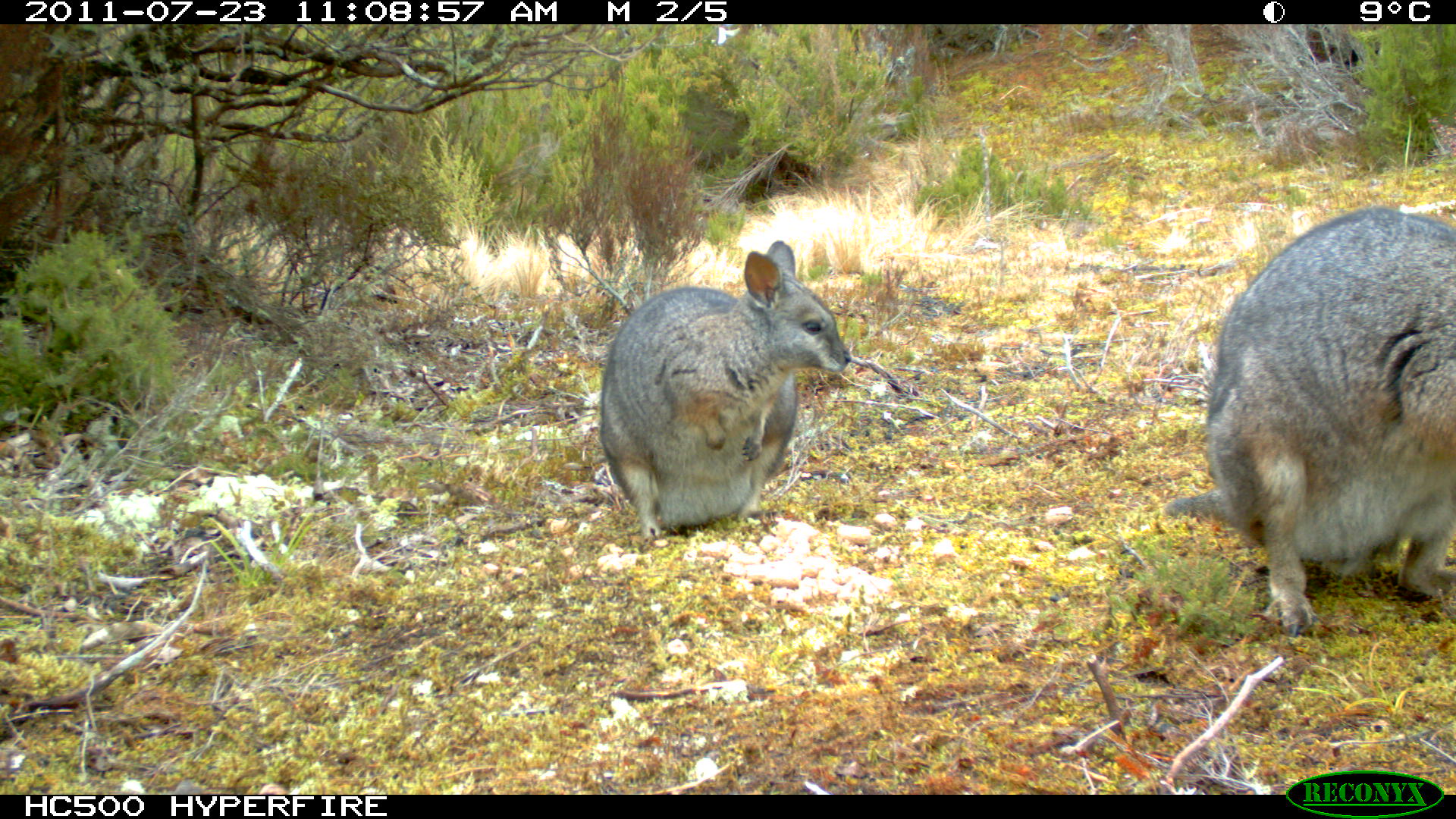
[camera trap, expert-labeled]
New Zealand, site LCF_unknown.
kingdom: Animalia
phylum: Chordata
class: Mammalia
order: Diprotodontia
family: Macropodidae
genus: Notamacropus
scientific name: Notamacropus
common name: wallaby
Wallaby (Notamacropus).